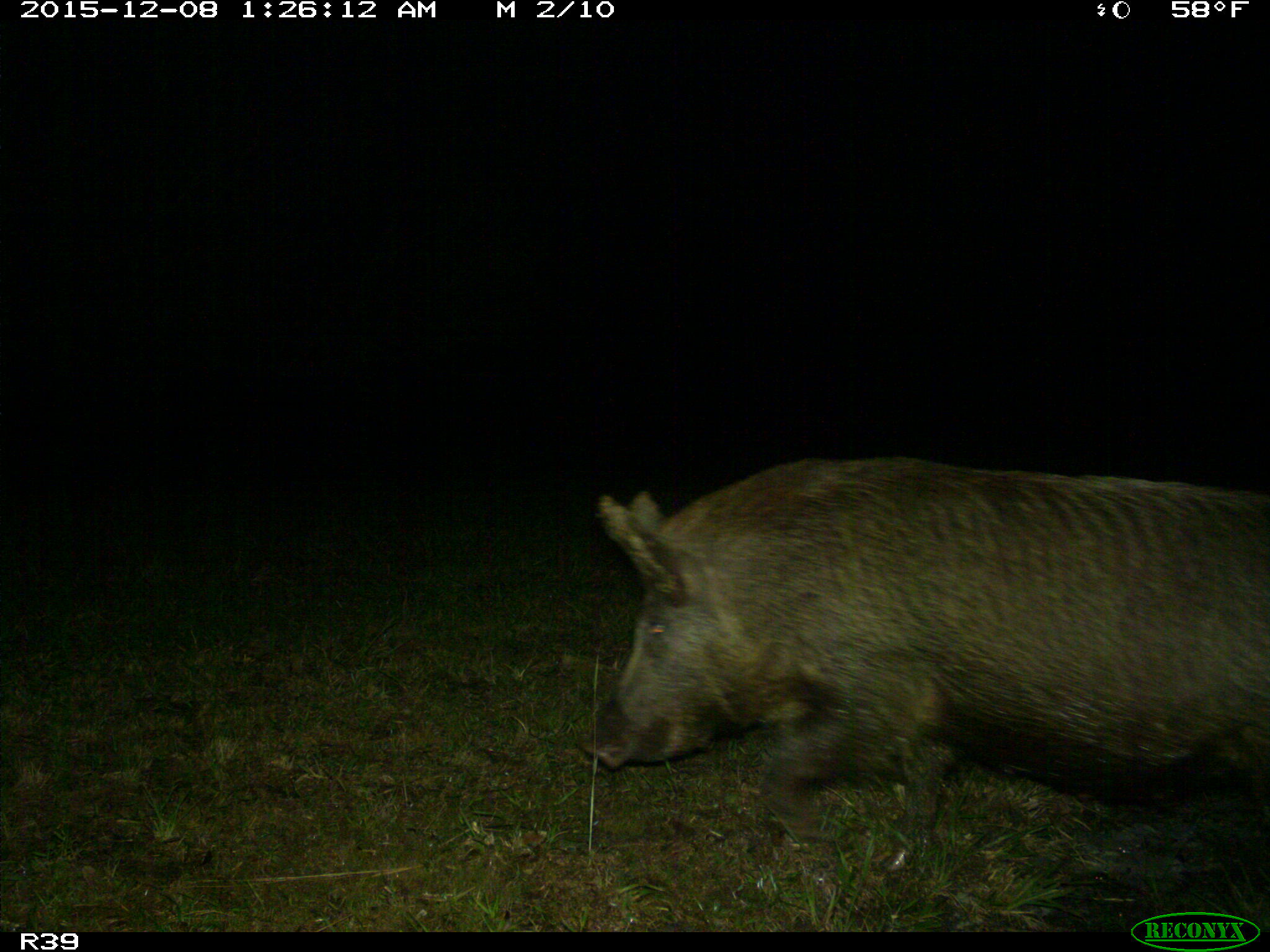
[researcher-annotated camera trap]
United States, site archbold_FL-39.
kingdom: Animalia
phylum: Chordata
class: Mammalia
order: Artiodactyla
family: Suidae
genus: Sus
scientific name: Sus scrofa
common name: wild boar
Sus scrofa (wild boar).